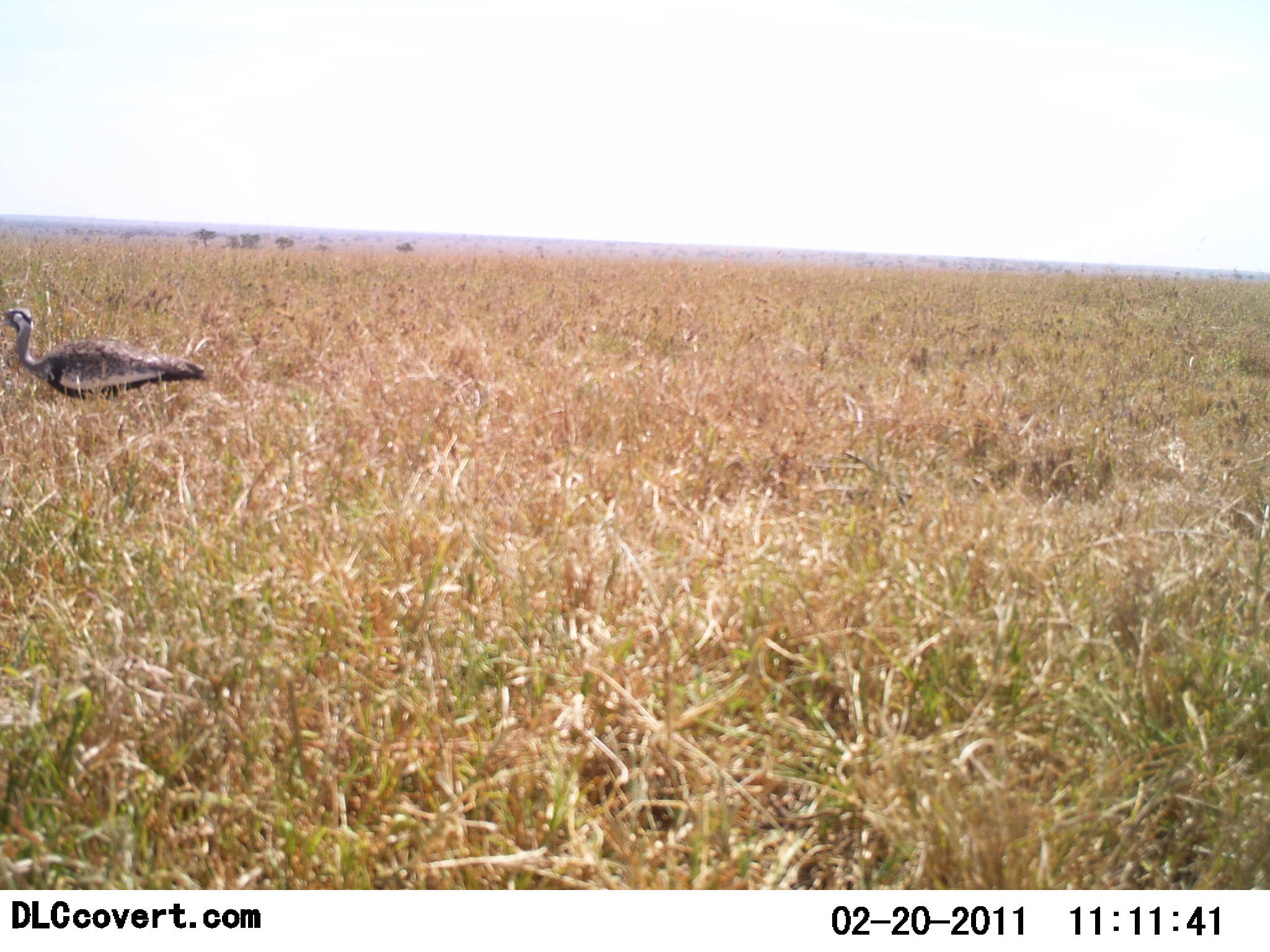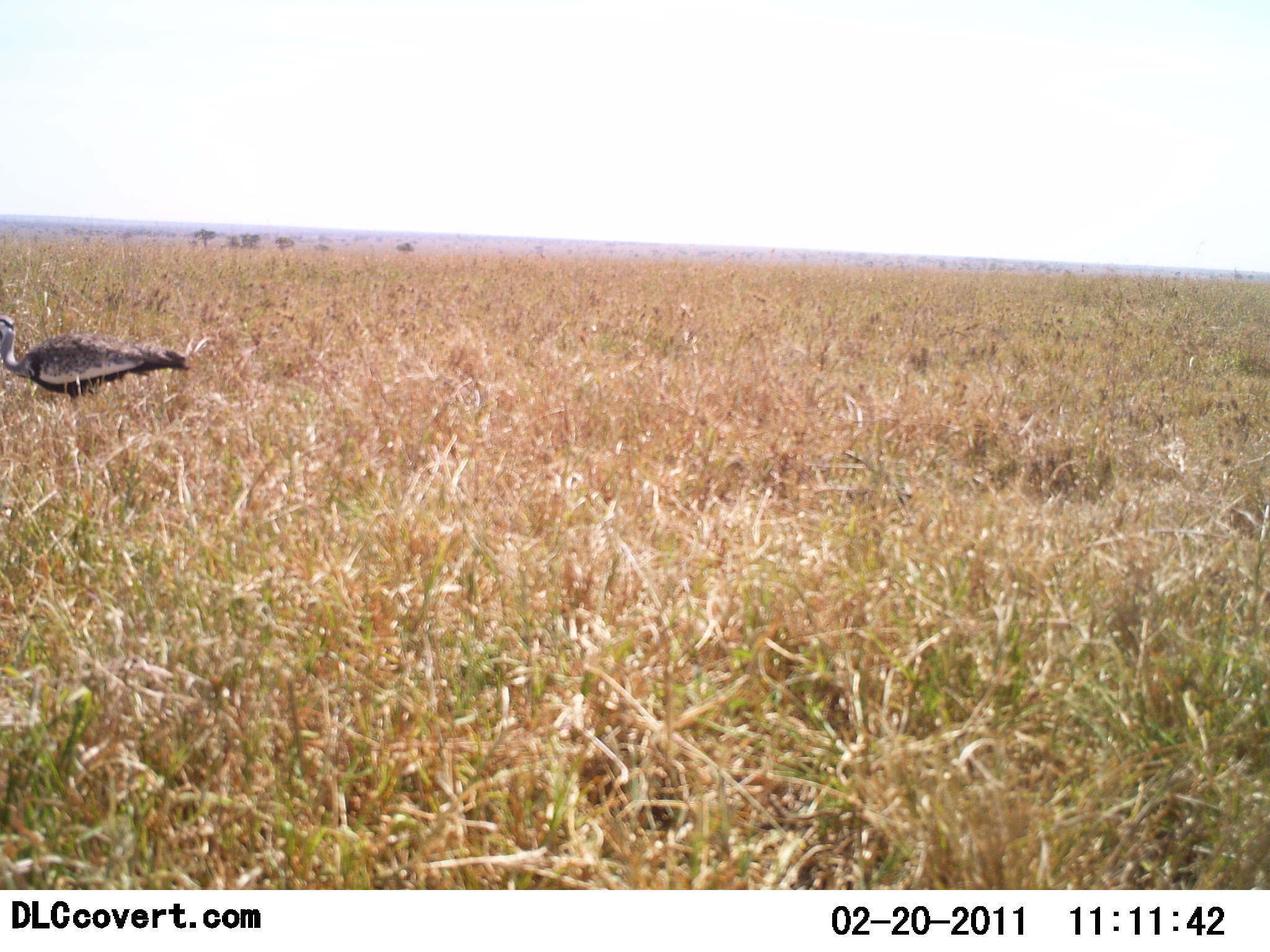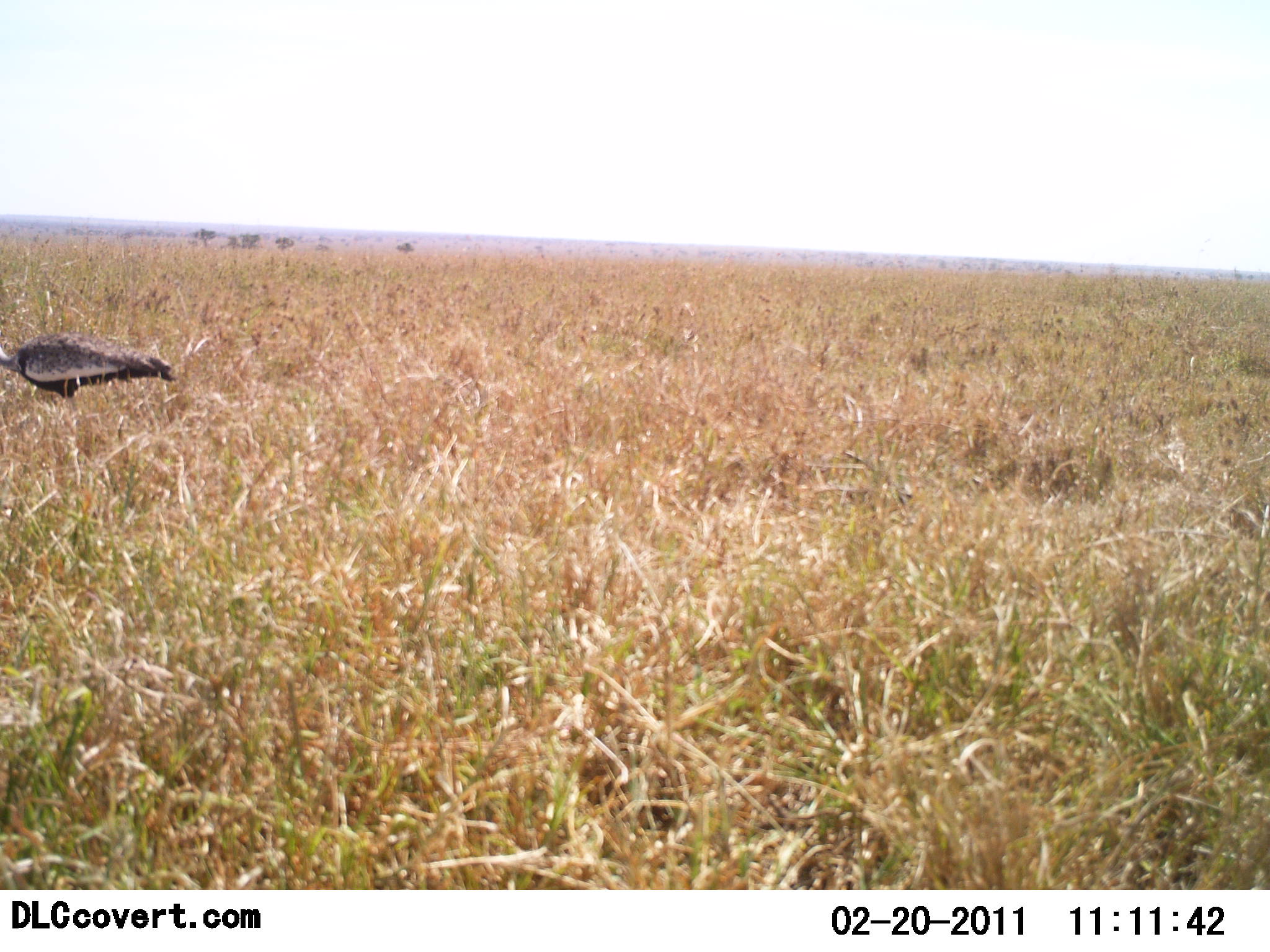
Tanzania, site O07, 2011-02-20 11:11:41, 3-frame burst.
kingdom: Animalia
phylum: Chordata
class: Aves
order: Otidiformes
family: Otididae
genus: Ardeotis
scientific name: Ardeotis kori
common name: kori bustard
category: koribustard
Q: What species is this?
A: Koribustard (kori bustard) (Ardeotis kori).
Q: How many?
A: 1.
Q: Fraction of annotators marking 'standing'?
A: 40%.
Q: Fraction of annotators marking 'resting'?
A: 0%.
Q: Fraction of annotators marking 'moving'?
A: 60%.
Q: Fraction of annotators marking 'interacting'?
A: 0%.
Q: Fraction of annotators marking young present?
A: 0%.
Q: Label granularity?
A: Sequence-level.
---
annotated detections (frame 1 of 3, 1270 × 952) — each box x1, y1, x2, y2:
animal: 0, 306, 211, 419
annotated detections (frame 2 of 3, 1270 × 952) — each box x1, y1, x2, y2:
animal: 1, 312, 191, 434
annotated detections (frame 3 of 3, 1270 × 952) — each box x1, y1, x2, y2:
animal: 0, 331, 180, 421